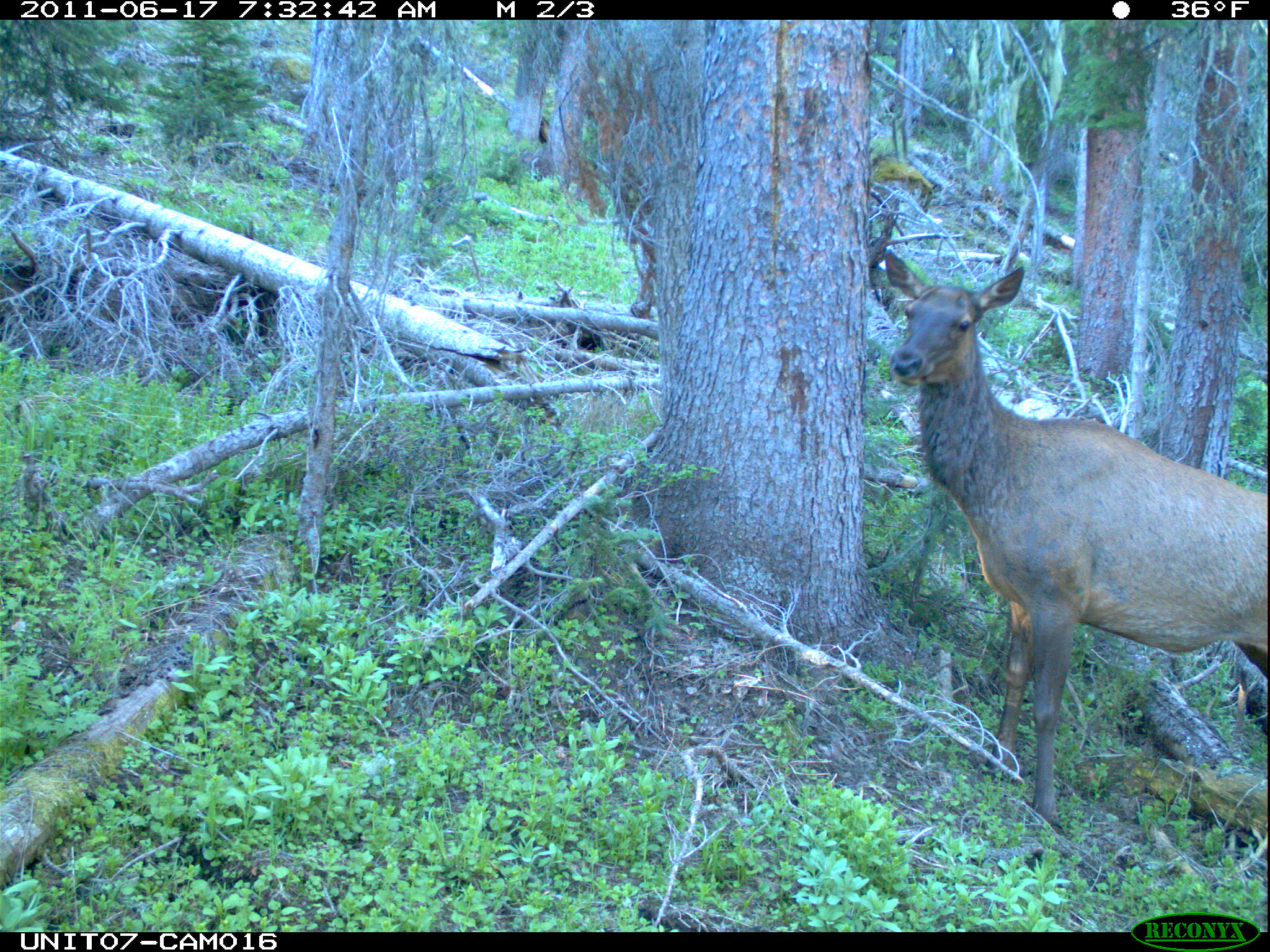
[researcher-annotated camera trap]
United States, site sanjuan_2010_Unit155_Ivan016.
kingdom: Animalia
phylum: Chordata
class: Mammalia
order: Artiodactyla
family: Cervidae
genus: Cervus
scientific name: Cervus elaphus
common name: red deer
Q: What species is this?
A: Cervus elaphus (red deer).